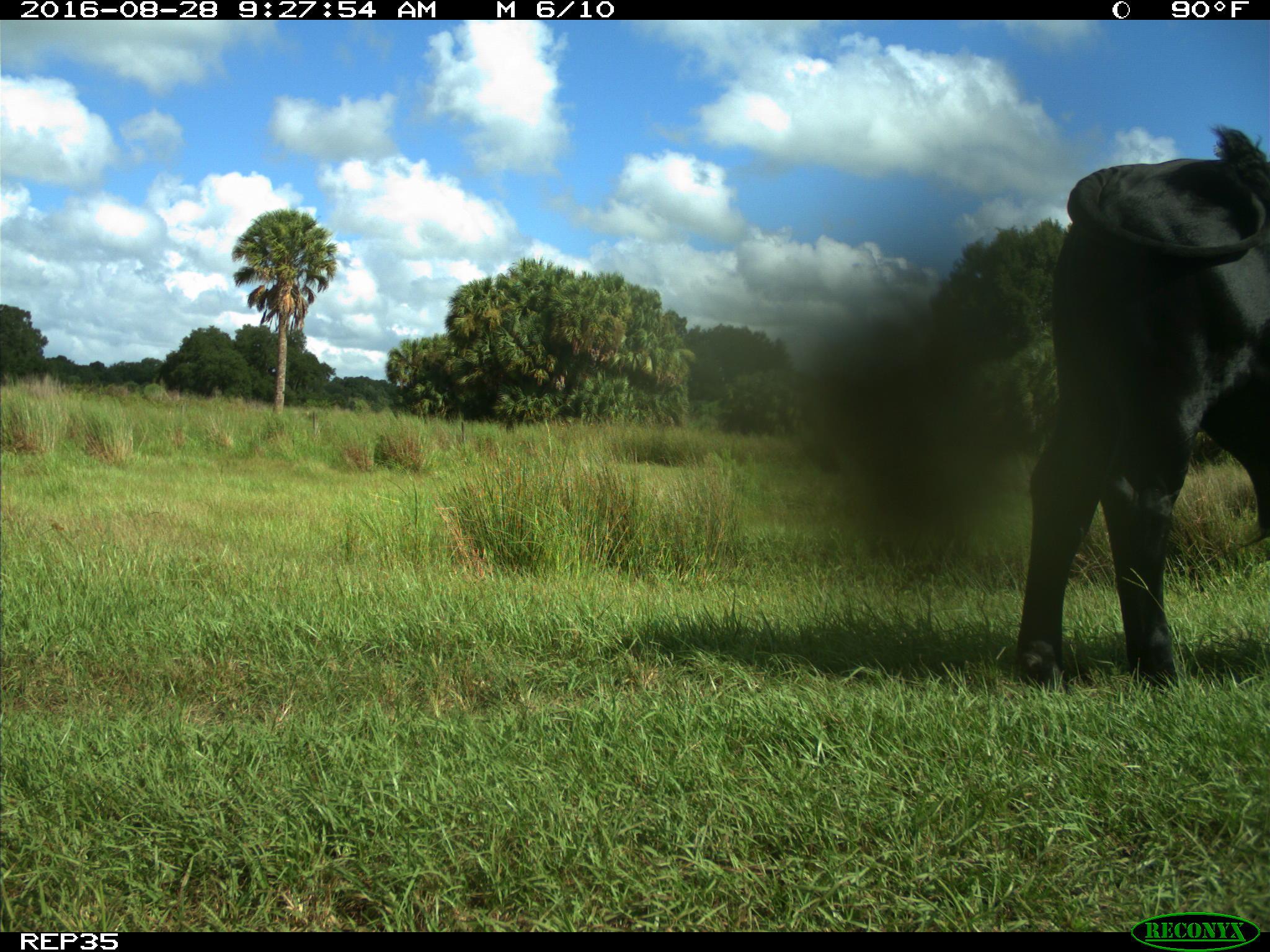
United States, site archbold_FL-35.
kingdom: Animalia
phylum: Chordata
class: Mammalia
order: Artiodactyla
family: Bovidae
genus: Bos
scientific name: Bos taurus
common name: domestic cow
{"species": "Bos taurus (domestic cow)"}